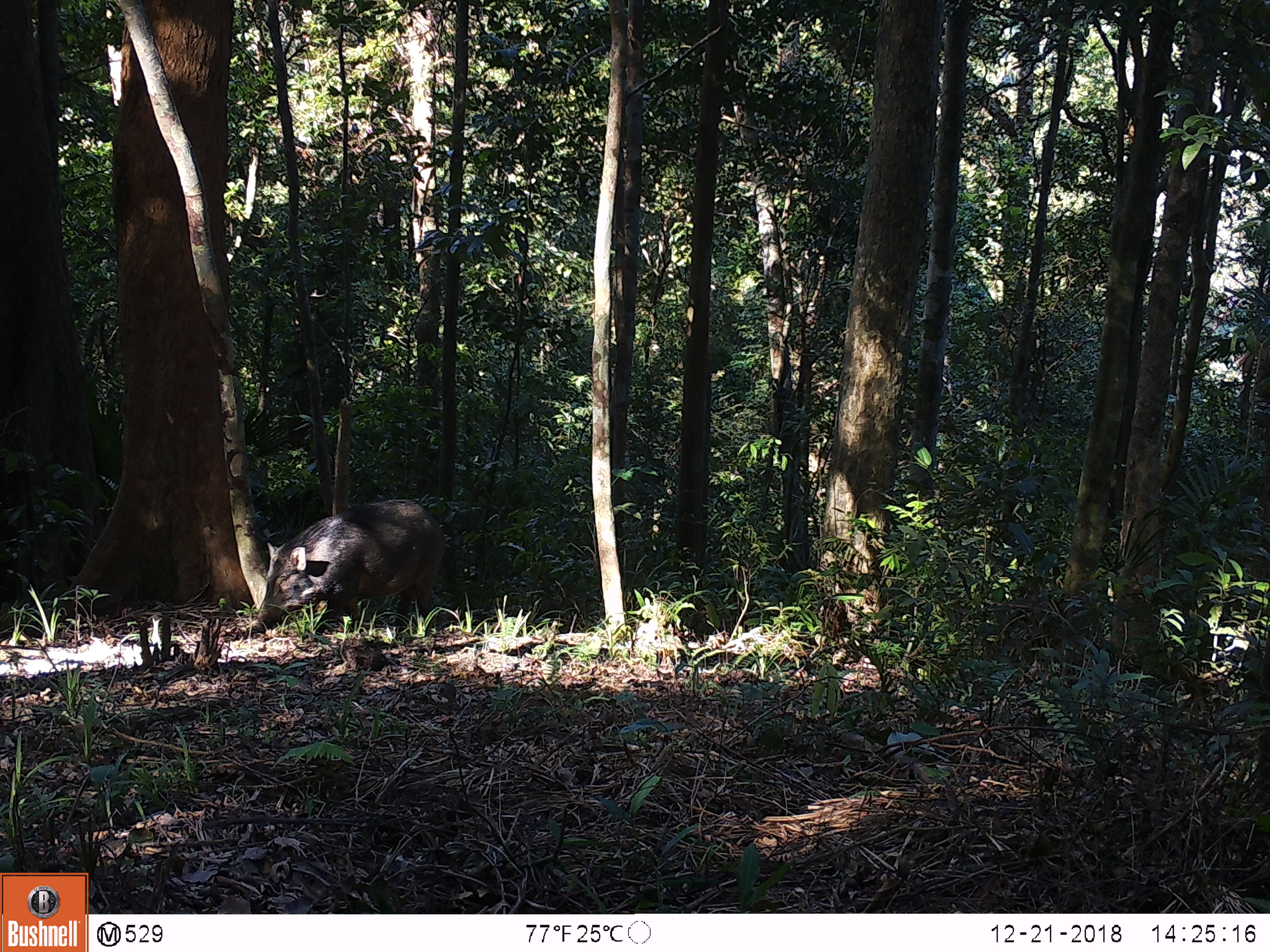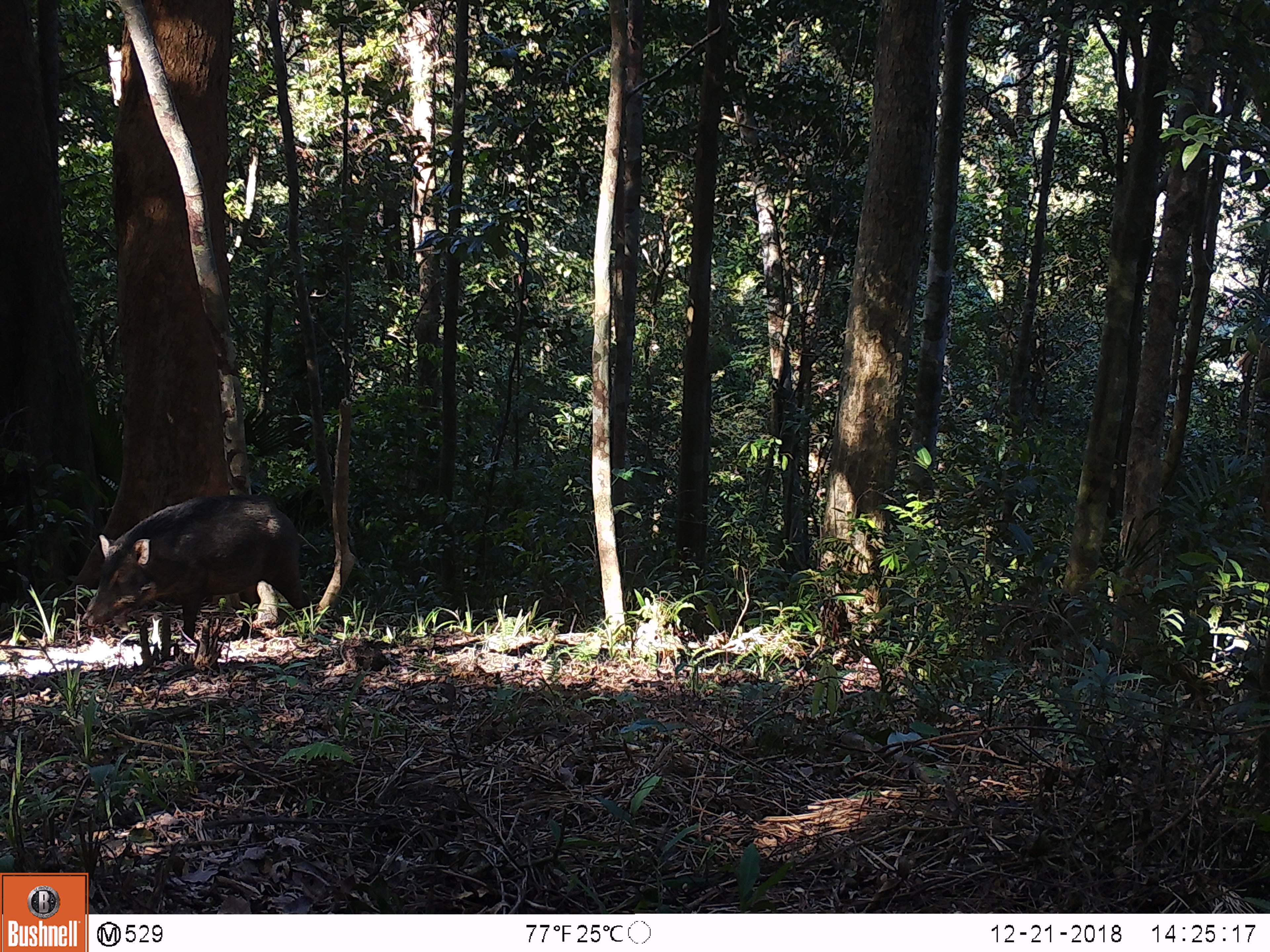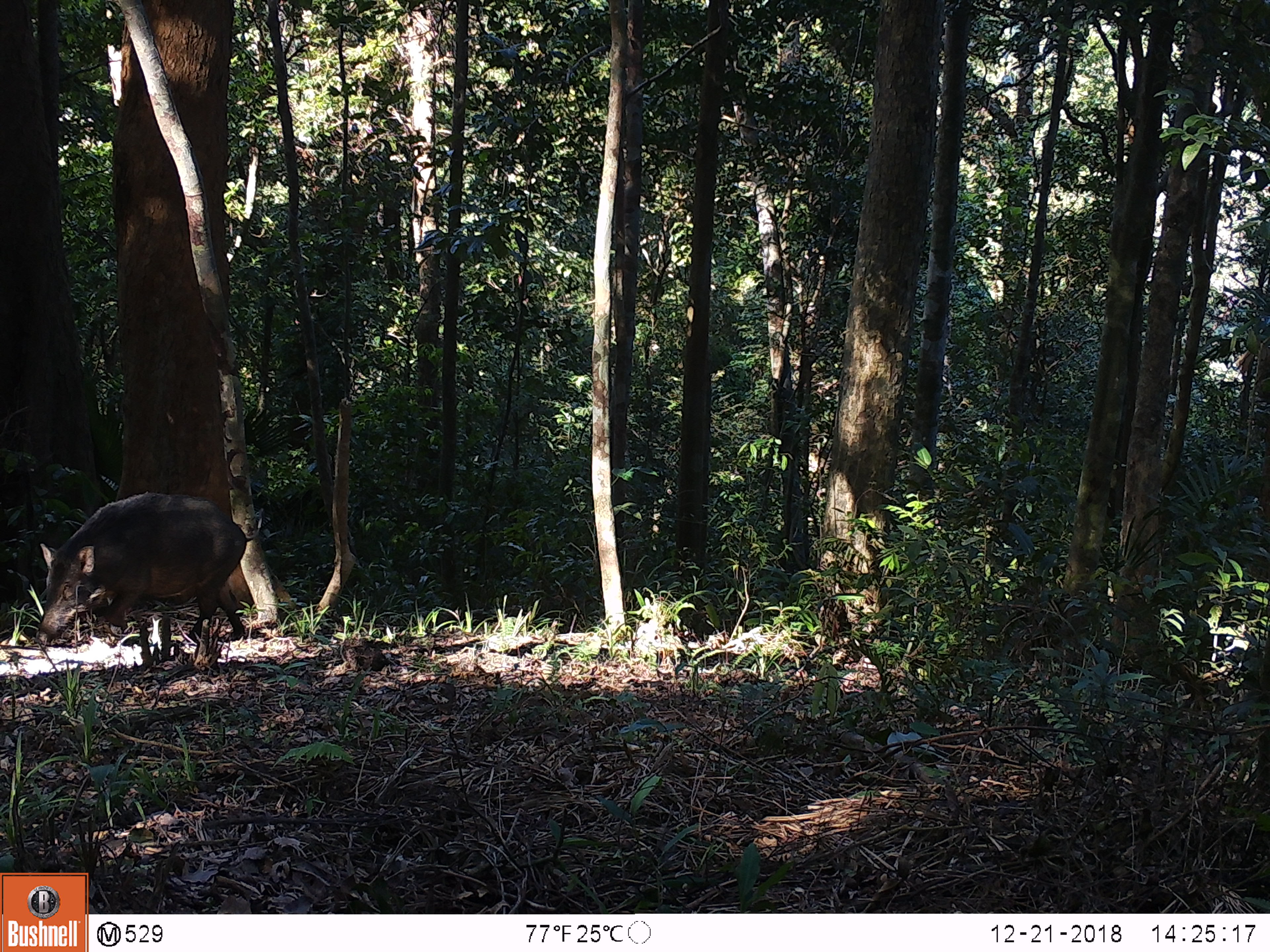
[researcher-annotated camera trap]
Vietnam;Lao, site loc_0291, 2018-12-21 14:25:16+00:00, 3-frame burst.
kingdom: Animalia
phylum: Chordata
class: Mammalia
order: Artiodactyla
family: Suidae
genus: Sus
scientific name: Sus scrofa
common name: eurasian wild pig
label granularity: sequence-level